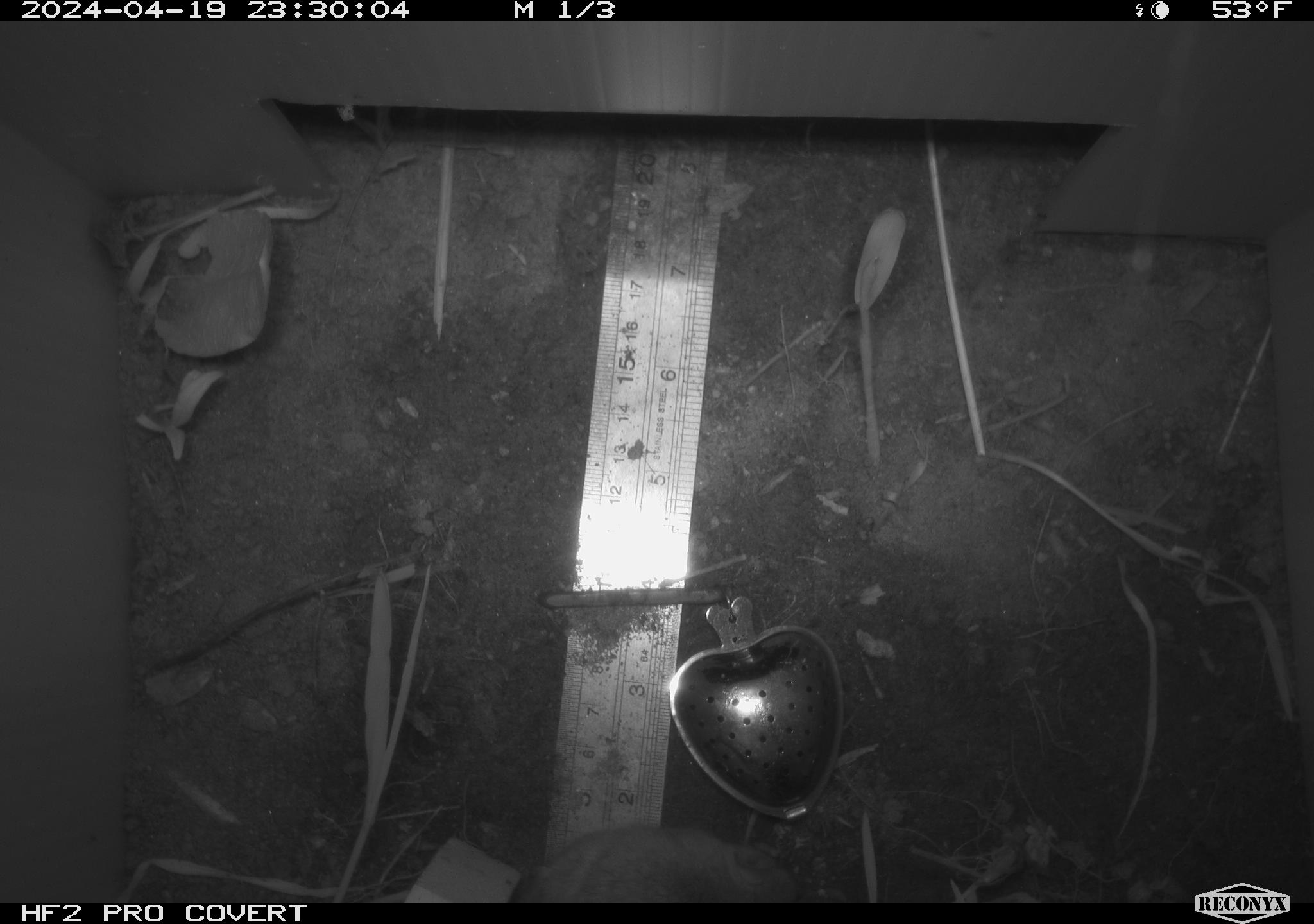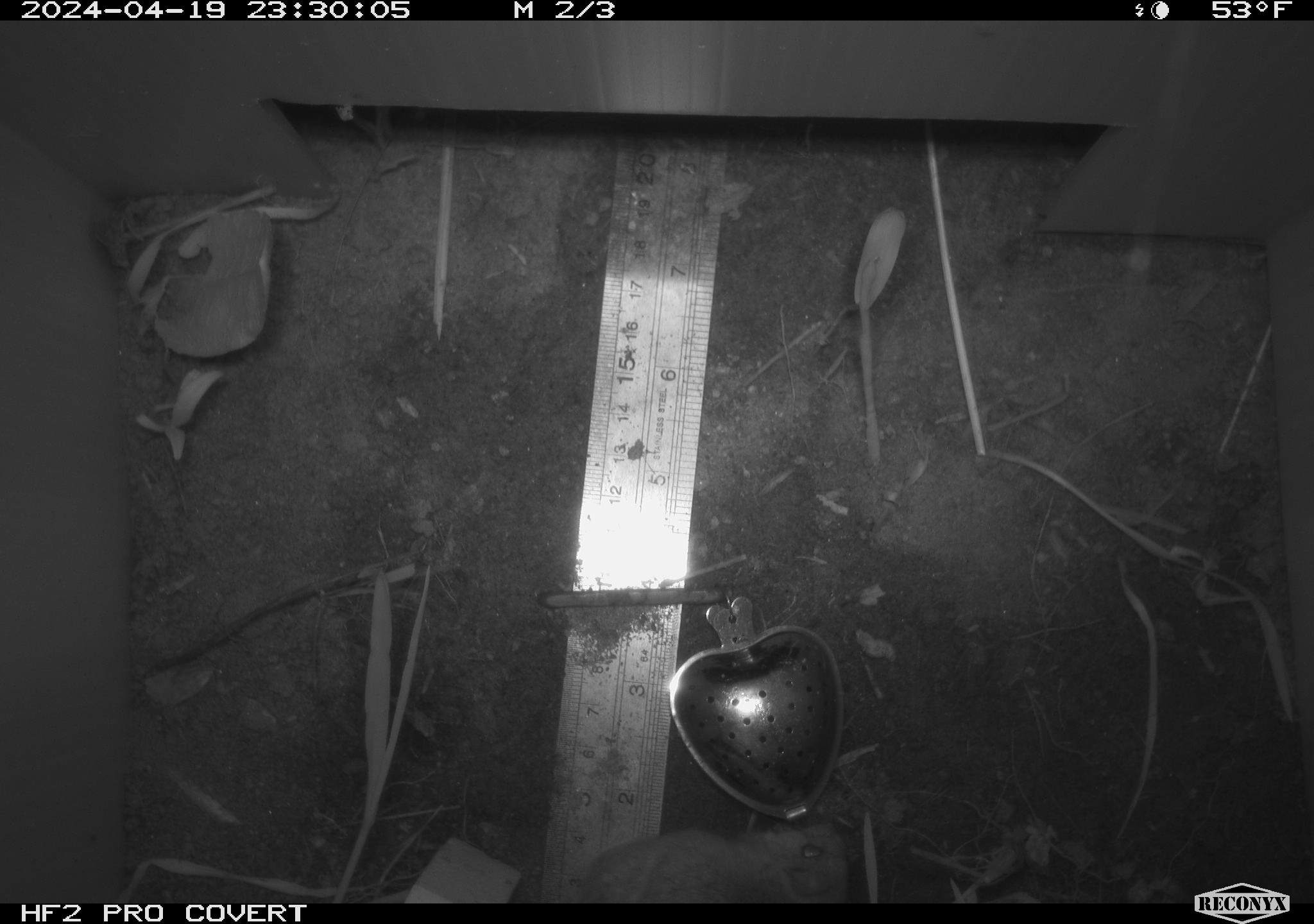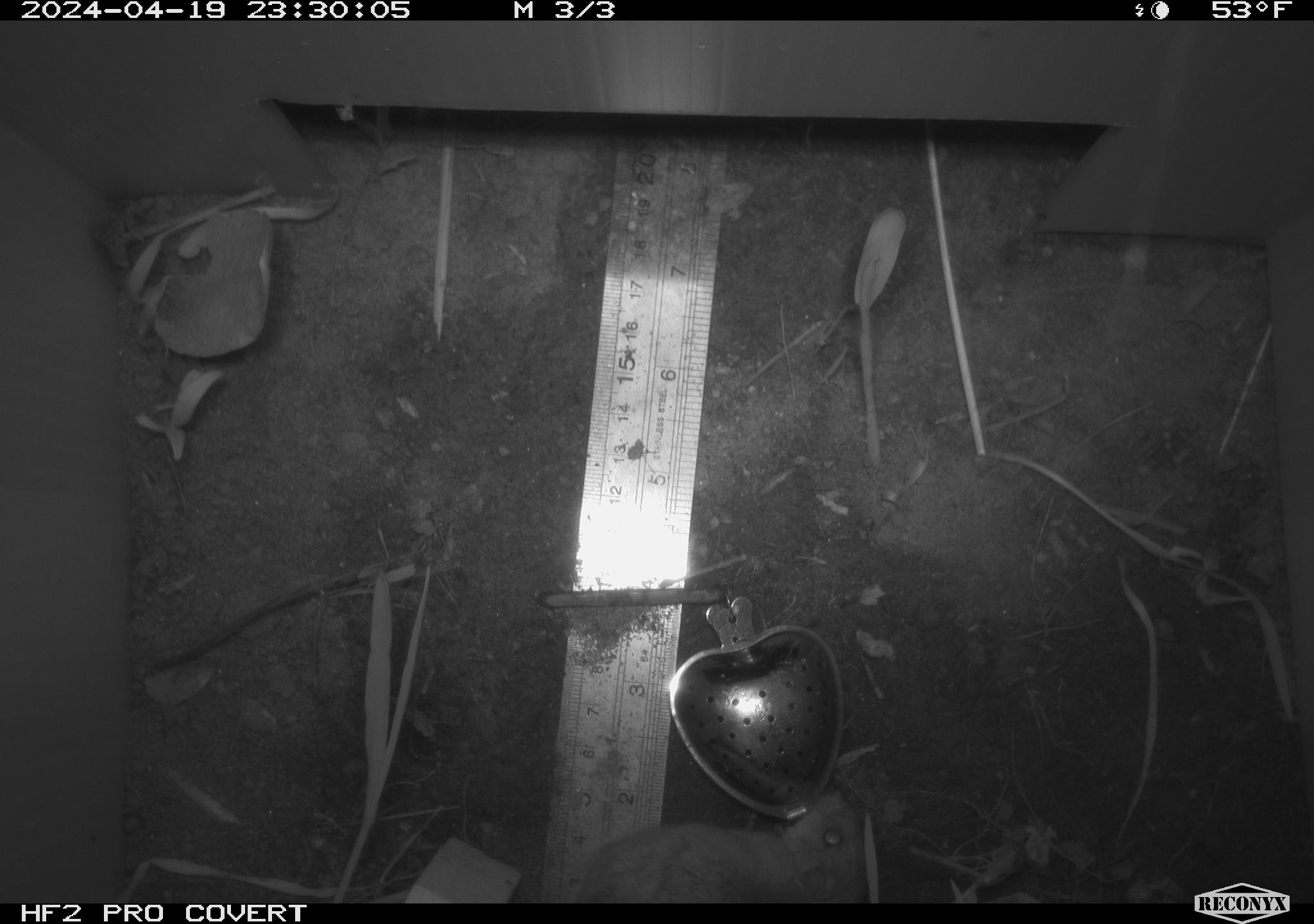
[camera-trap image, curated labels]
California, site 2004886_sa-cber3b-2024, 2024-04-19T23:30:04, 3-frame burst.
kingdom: Animalia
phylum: Chordata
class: Mammalia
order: Rodentia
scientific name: Rodentia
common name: mouse species